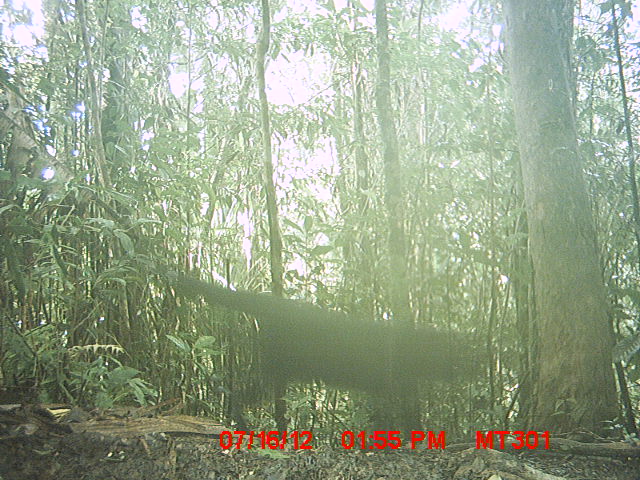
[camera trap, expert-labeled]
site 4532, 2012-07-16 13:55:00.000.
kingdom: Animalia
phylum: Chordata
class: Mammalia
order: Carnivora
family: Felidae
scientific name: Felidae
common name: felids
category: felis sp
Felis sp (felids) (Felidae), count 1.